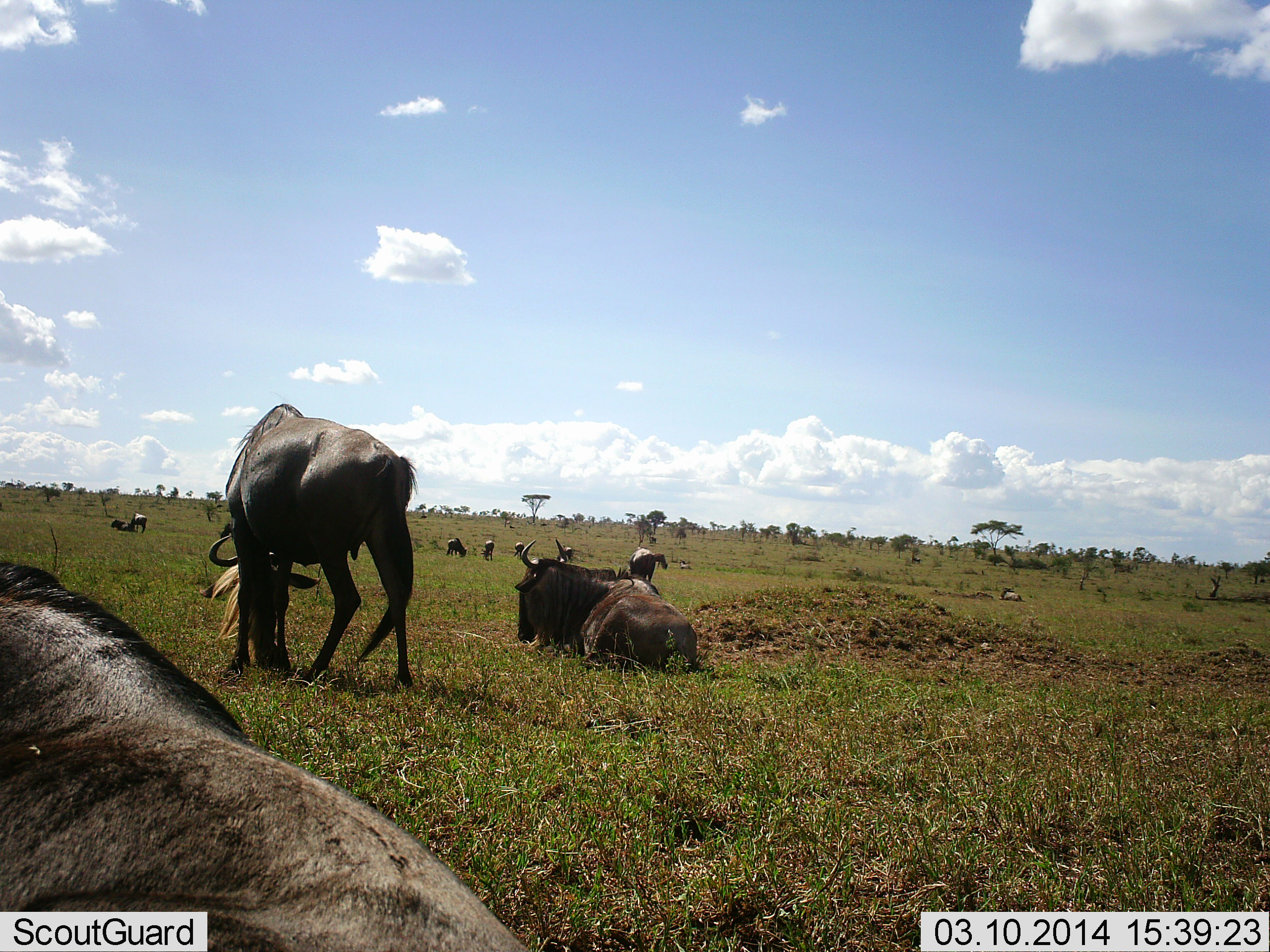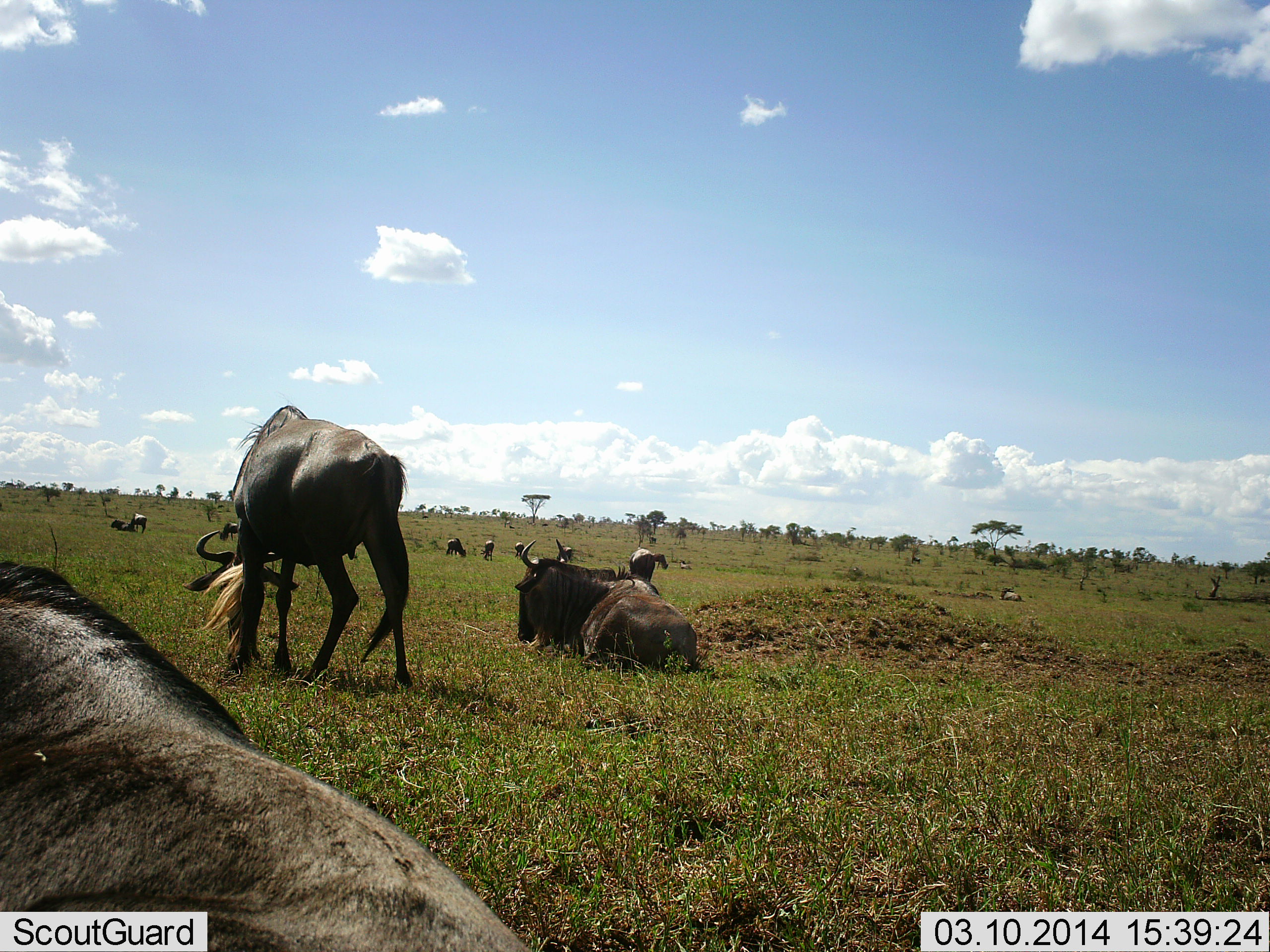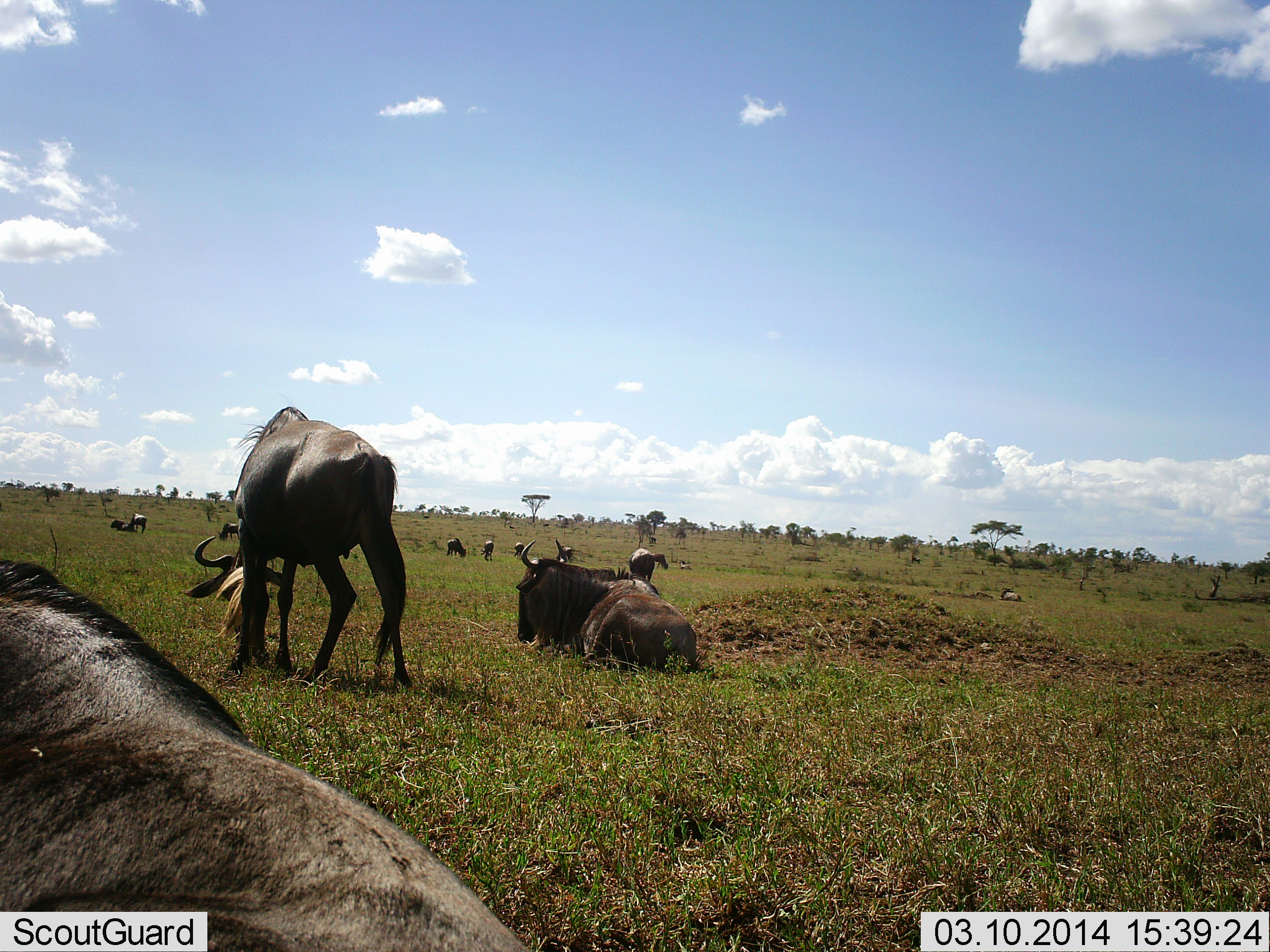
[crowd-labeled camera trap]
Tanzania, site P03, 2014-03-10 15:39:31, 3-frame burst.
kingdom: Animalia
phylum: Chordata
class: Mammalia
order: Artiodactyla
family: Bovidae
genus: Connochaetes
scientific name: Connochaetes taurinus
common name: blue wildebeest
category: wildebeest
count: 11-50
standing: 40%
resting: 90%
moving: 10%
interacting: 0%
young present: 0%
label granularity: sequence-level